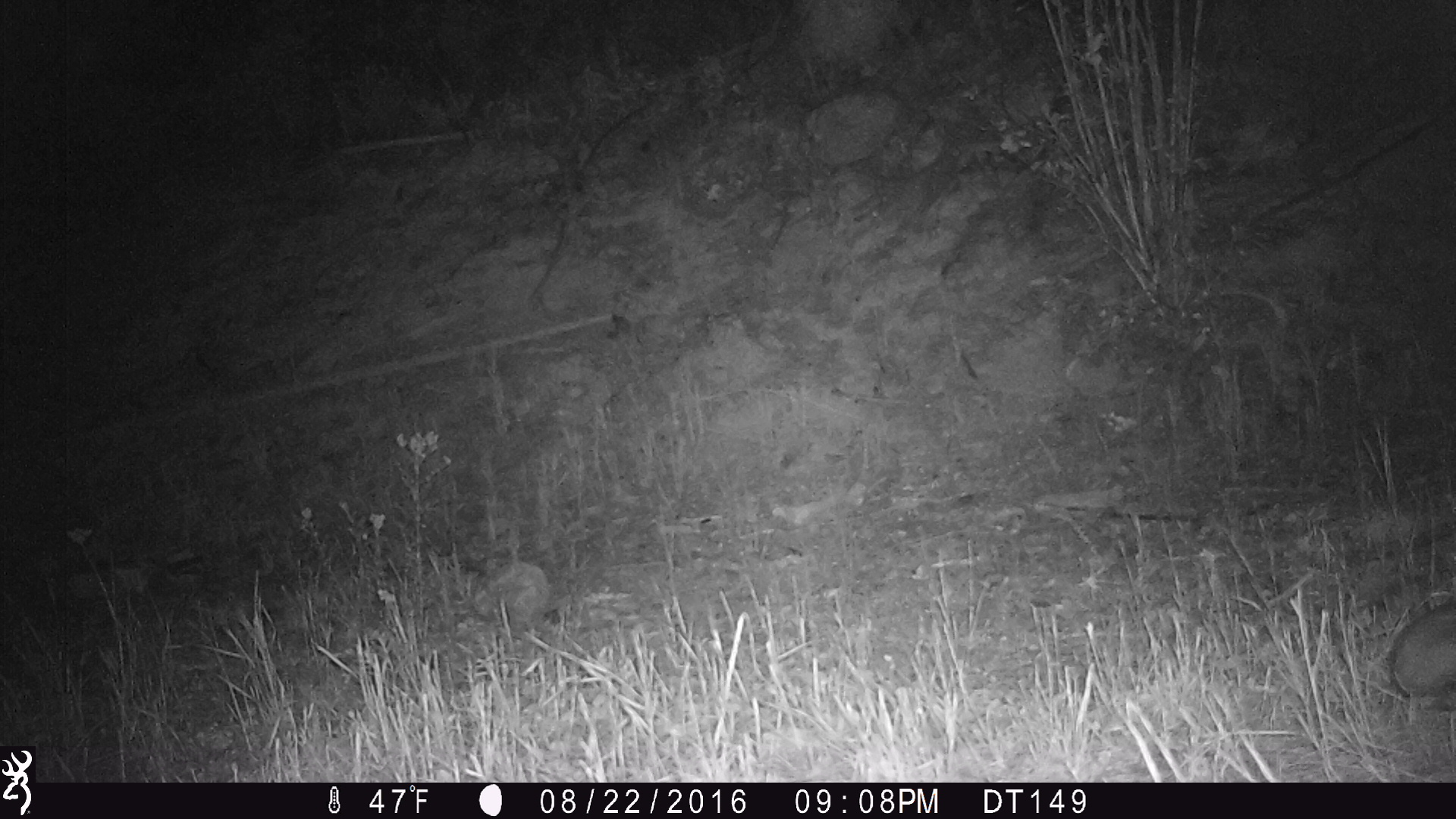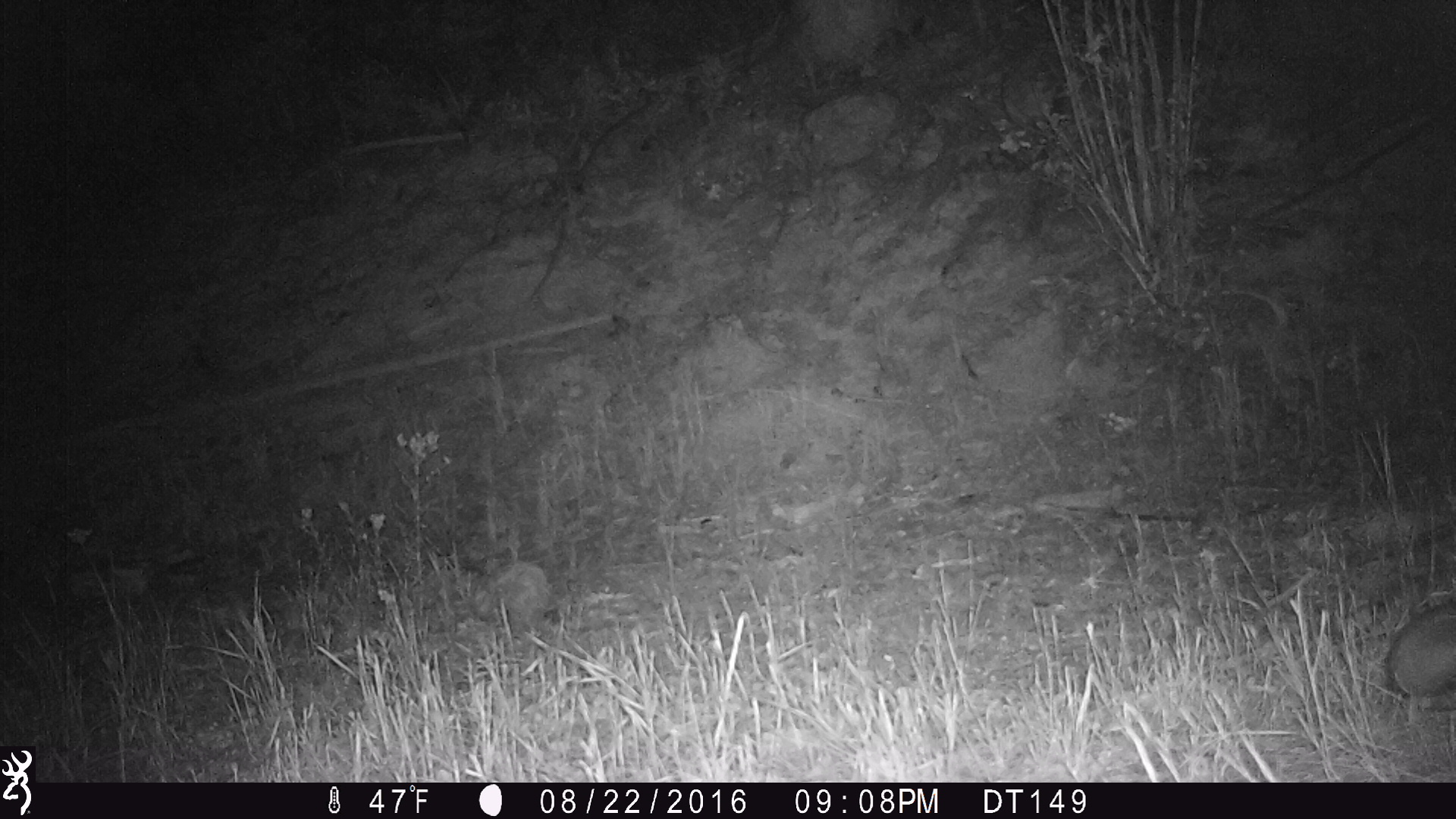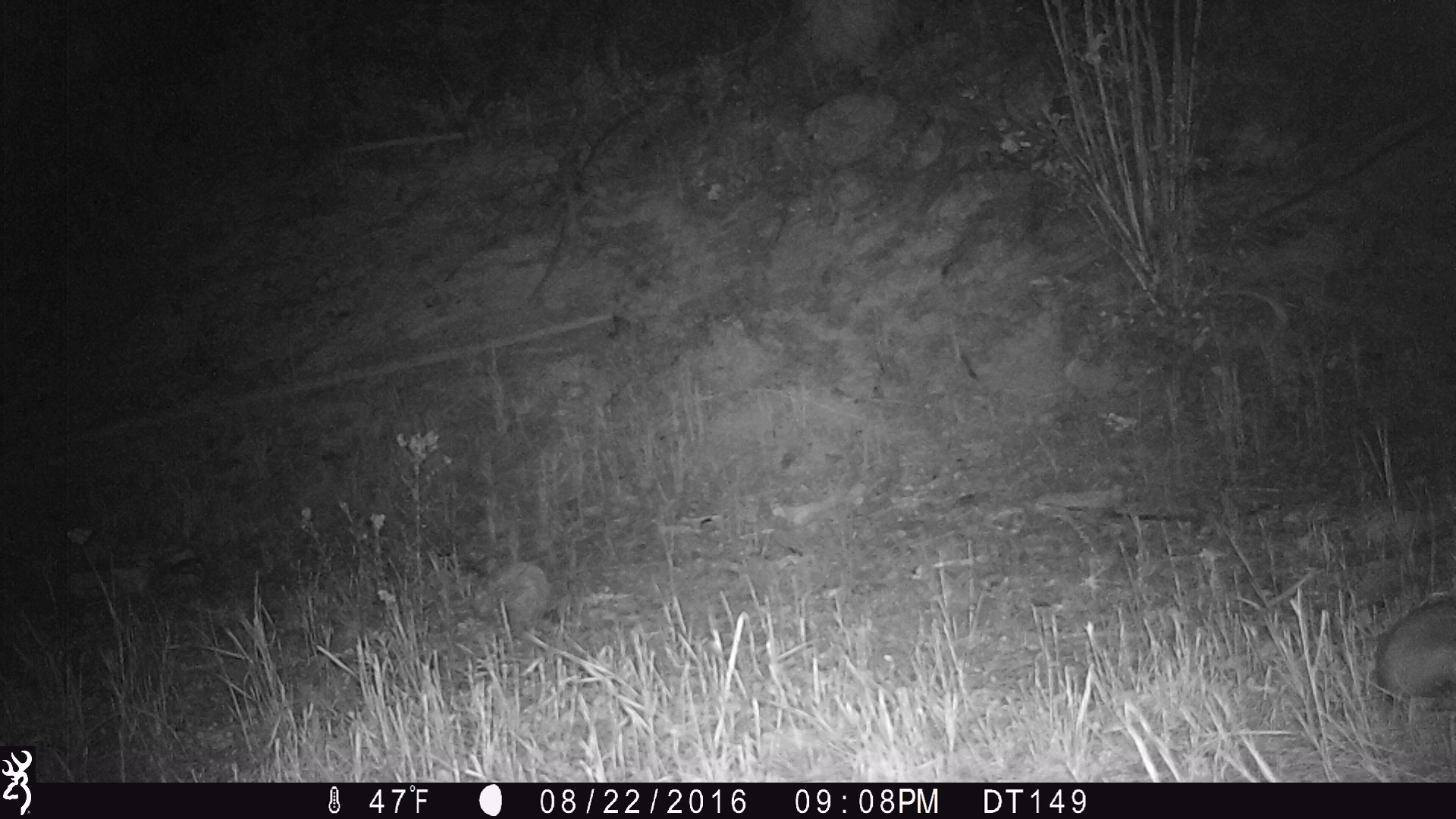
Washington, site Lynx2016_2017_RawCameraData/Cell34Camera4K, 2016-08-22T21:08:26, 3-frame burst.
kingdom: Animalia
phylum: Chordata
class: Mammalia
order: Lagomorpha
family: Leporidae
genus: Lepus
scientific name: Lepus americanus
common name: snowshoe hare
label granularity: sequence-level